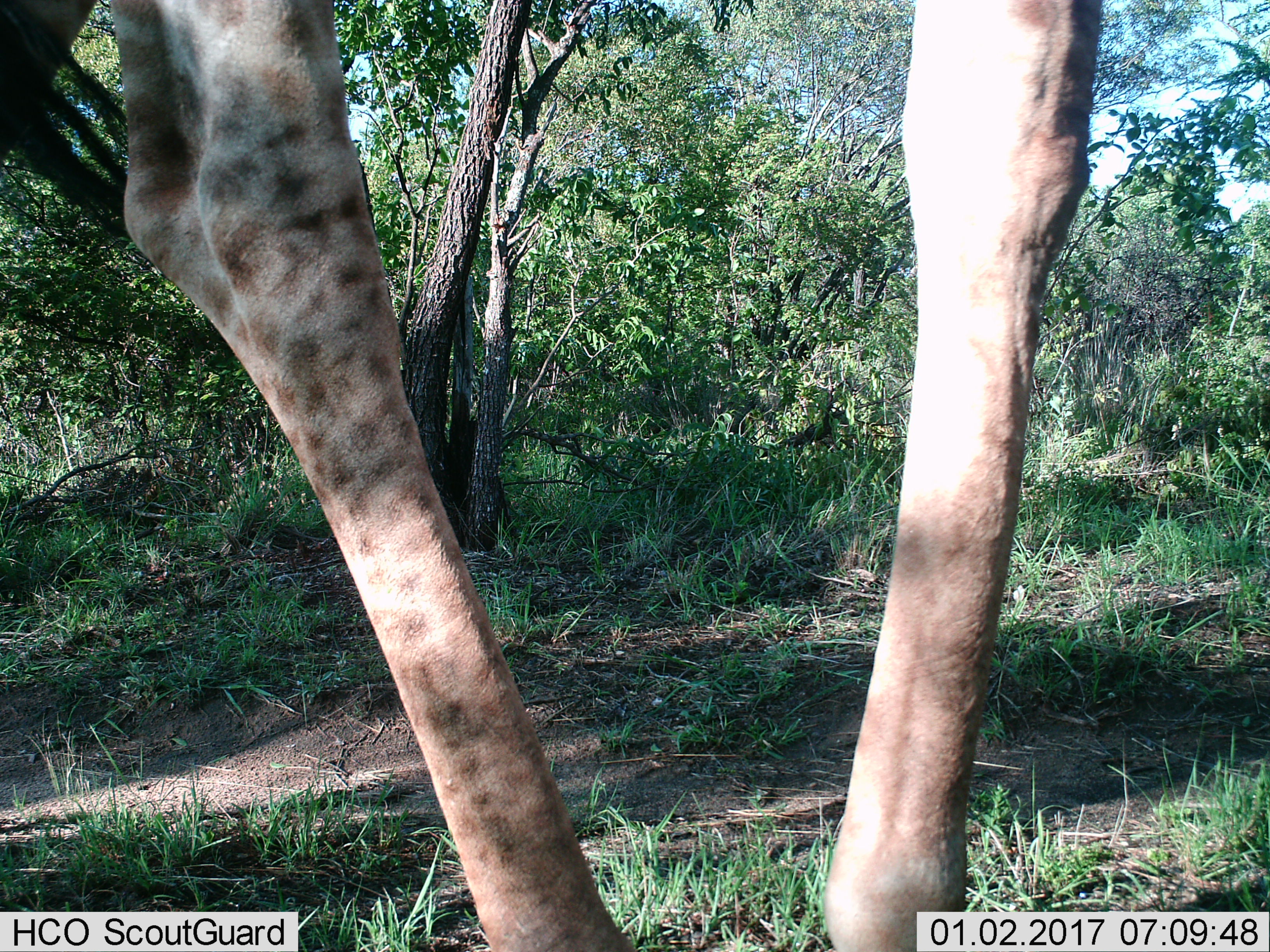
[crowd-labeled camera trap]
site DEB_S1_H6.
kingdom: Animalia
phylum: Chordata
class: Mammalia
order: Artiodactyla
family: Giraffidae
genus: Giraffa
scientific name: Giraffa camelopardalis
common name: giraffe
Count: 1.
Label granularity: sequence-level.